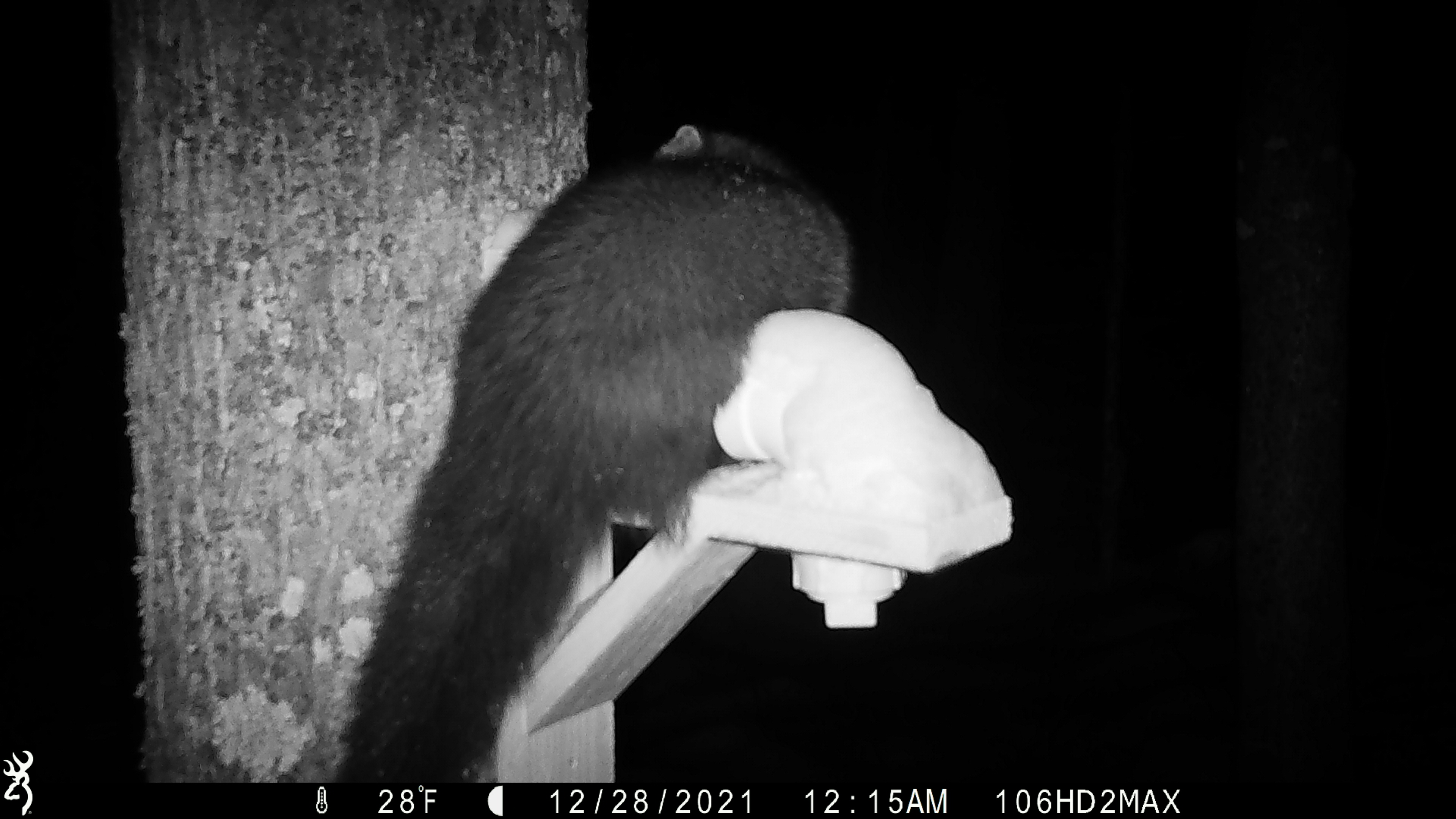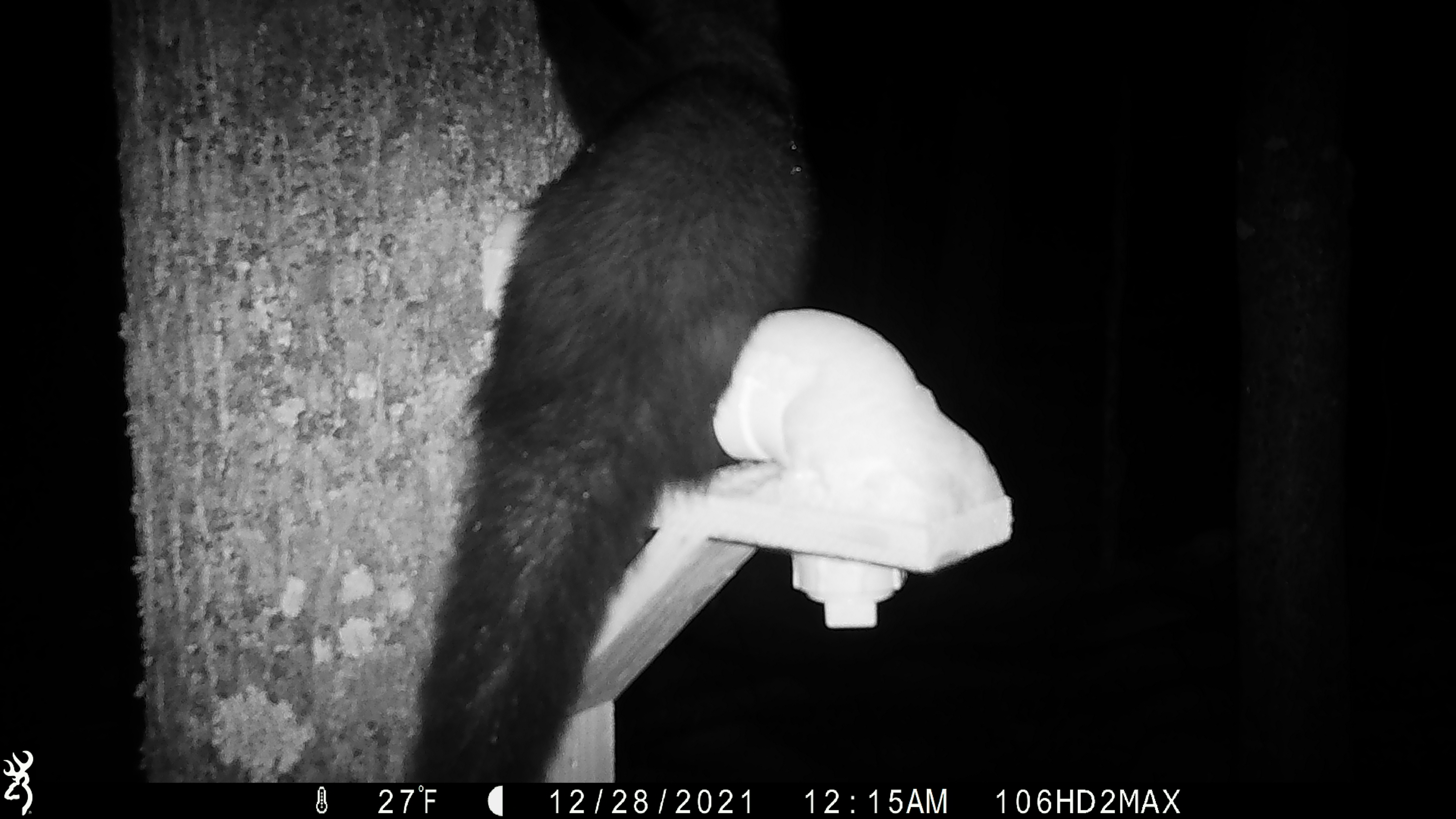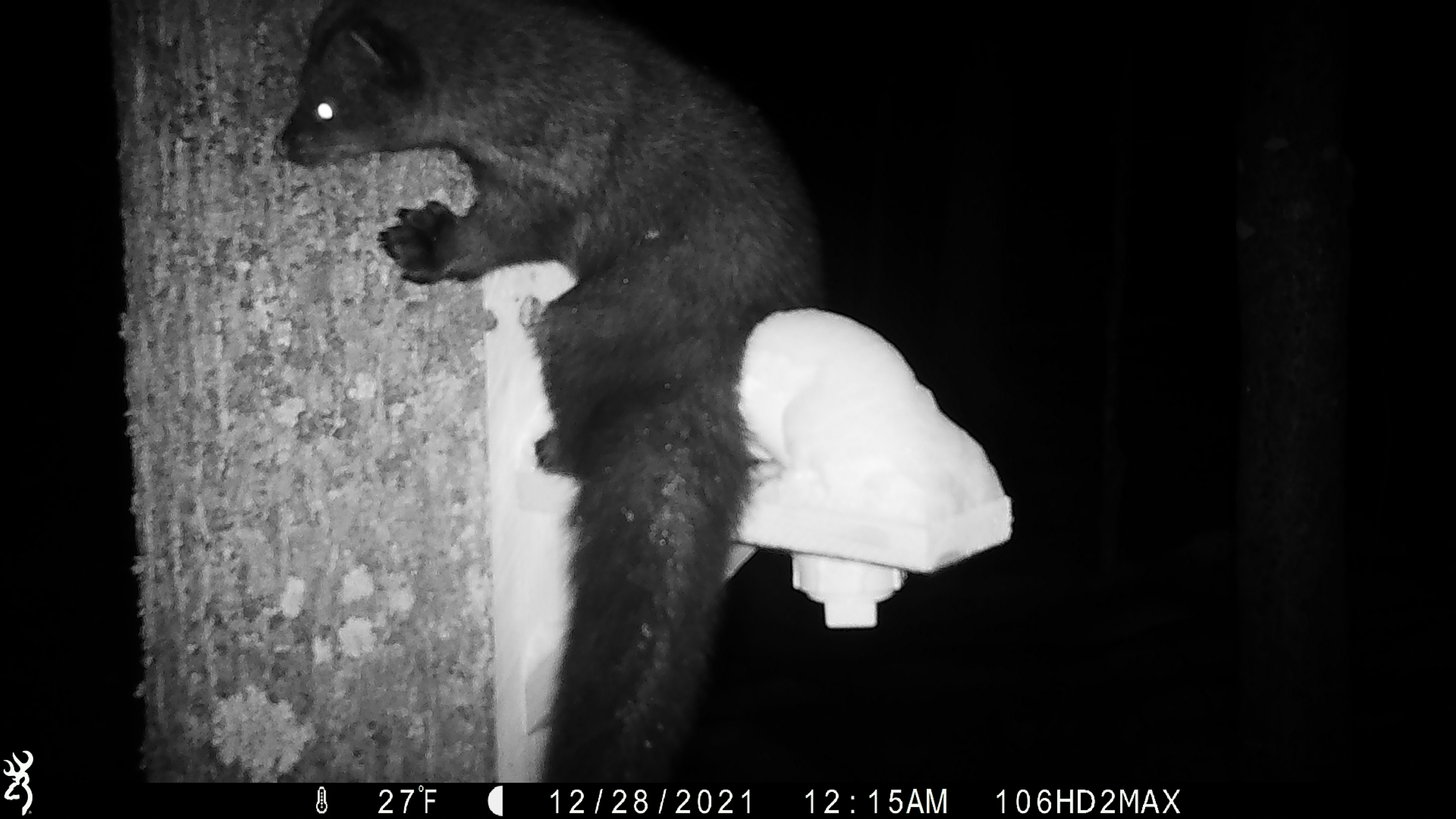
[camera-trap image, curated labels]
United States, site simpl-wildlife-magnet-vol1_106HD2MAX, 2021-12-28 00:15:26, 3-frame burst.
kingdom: Animalia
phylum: Chordata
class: Mammalia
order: Carnivora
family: Mustelidae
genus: Pekania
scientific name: Pekania pennanti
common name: fisher